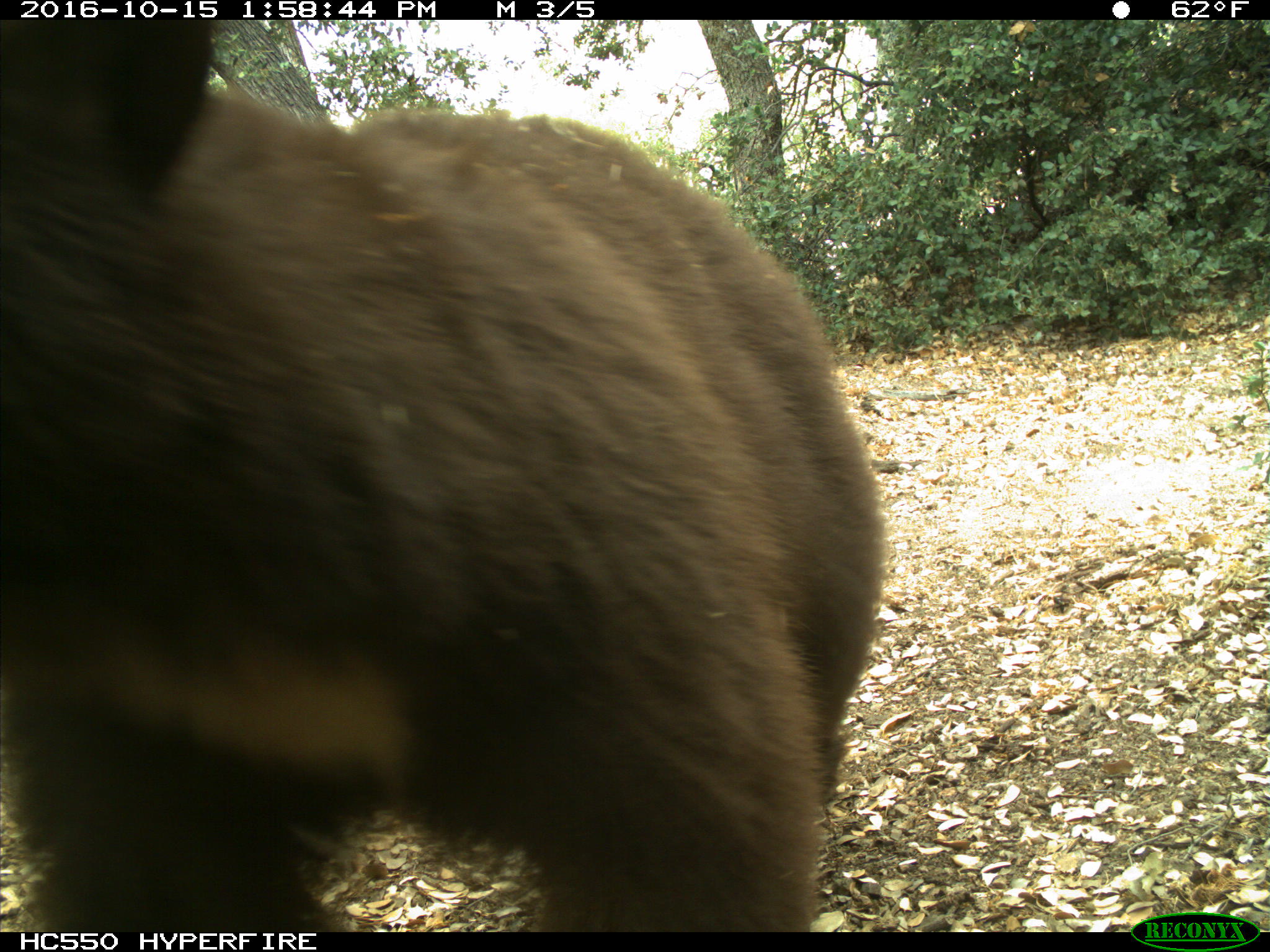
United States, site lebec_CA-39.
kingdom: Animalia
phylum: Chordata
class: Mammalia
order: Carnivora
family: Ursidae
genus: Ursus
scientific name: Ursus americanus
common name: american black bear